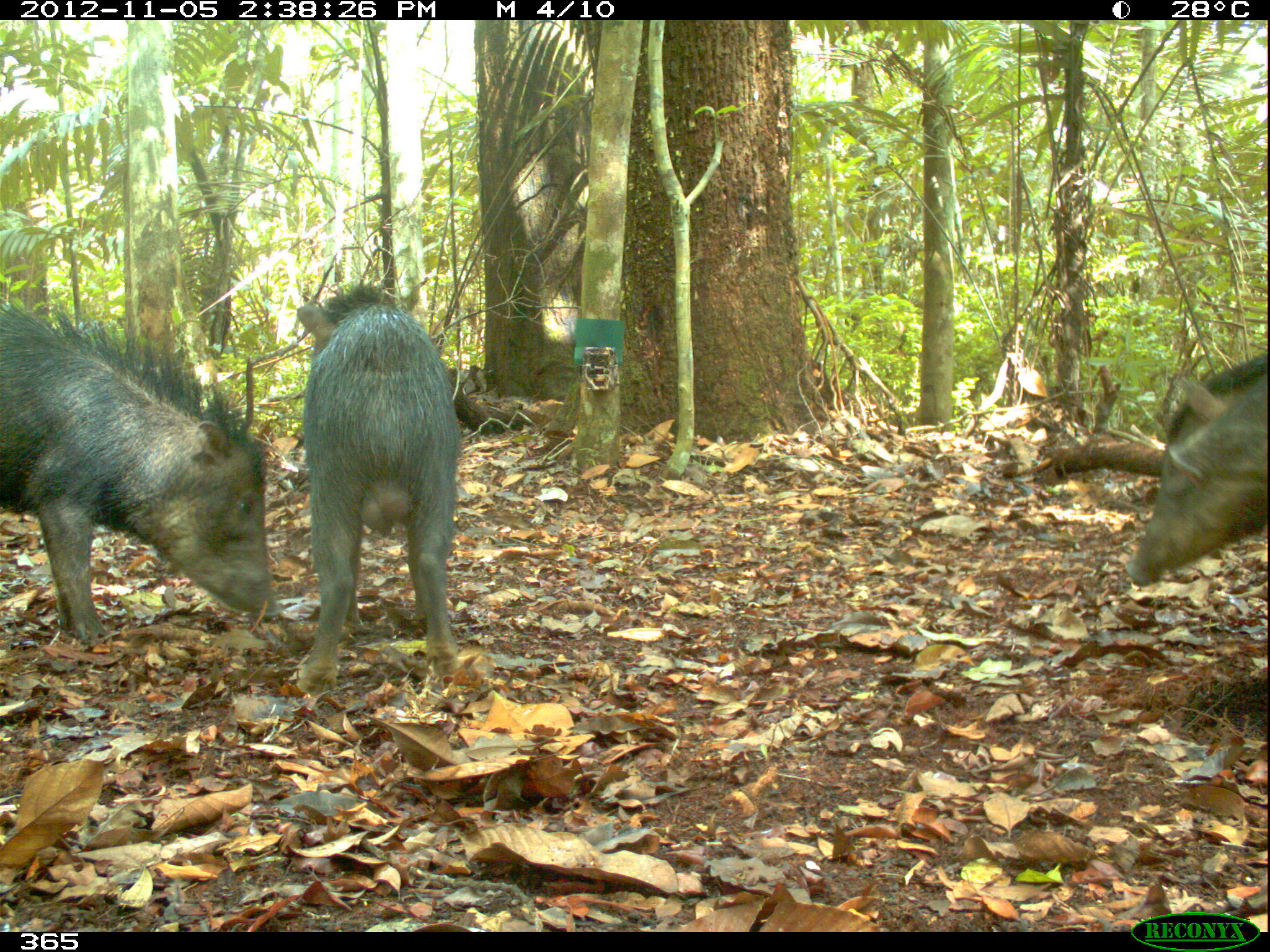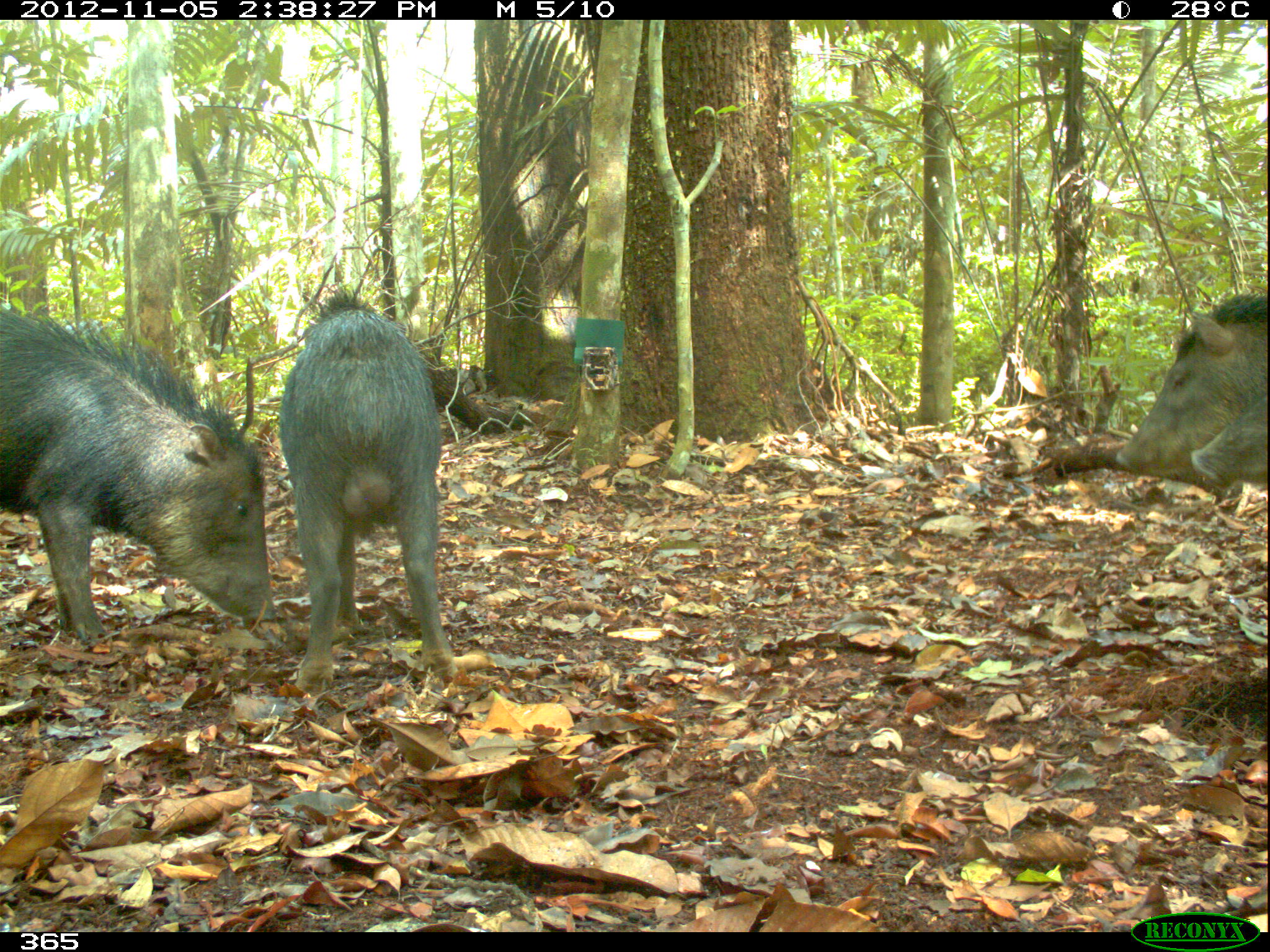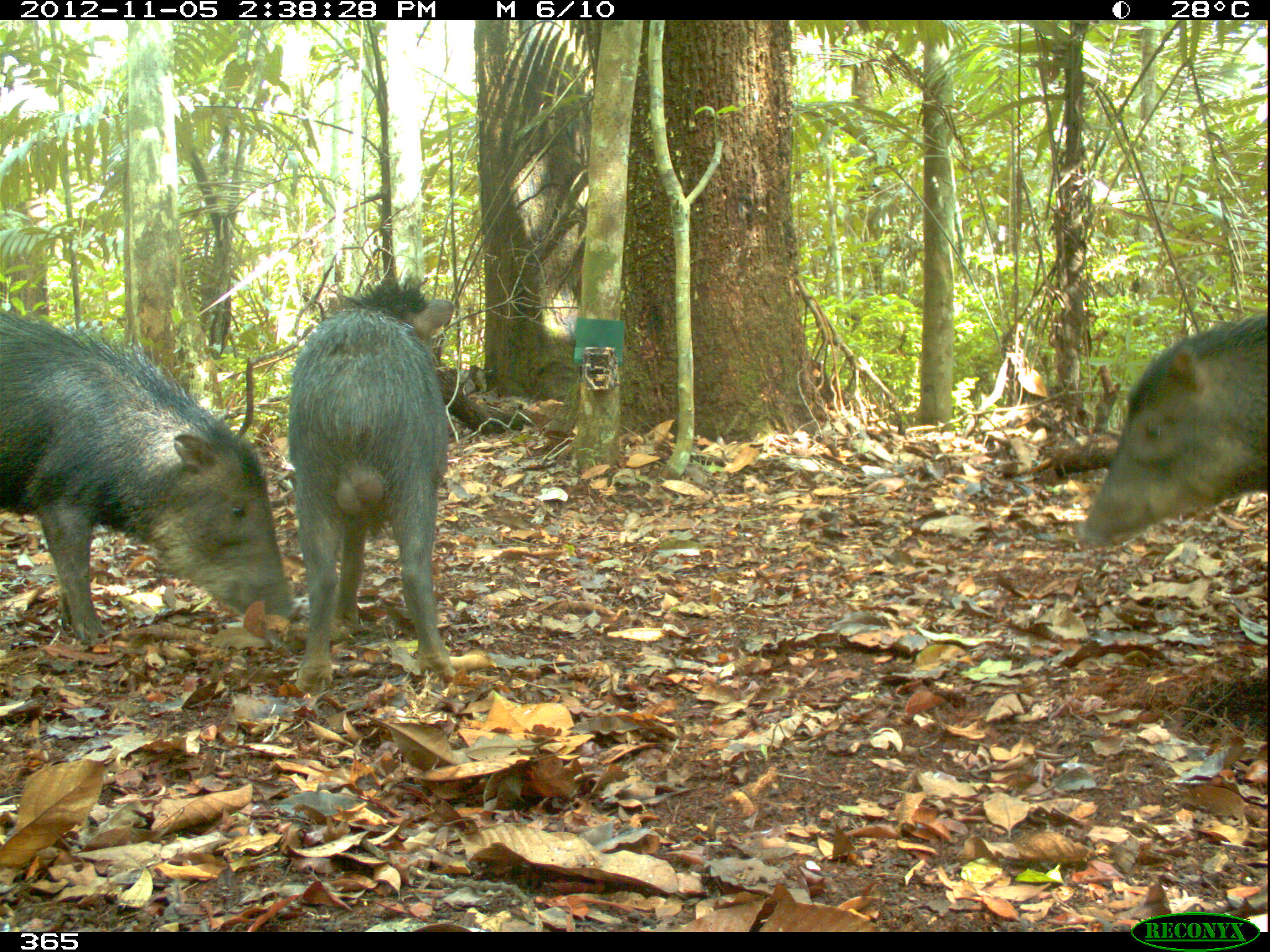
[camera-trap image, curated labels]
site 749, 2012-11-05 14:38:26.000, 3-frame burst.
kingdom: Animalia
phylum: Chordata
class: Mammalia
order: Artiodactyla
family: Tayassuidae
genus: Tayassu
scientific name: Tayassu pecari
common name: white-lipped peccary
Tayassu pecari (white-lipped peccary).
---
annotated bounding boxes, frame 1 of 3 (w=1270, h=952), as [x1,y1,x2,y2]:
tayassu pecari: [0,294,280,646]; [296,277,459,692]; [1123,350,1270,586]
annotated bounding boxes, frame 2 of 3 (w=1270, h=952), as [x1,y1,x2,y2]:
tayassu pecari: [0,306,283,645]; [276,286,455,694]; [1115,292,1267,477]; [1190,392,1270,488]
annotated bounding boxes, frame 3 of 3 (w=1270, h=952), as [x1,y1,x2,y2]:
tayassu pecari: [0,310,303,646]; [287,273,456,689]; [1074,311,1268,548]